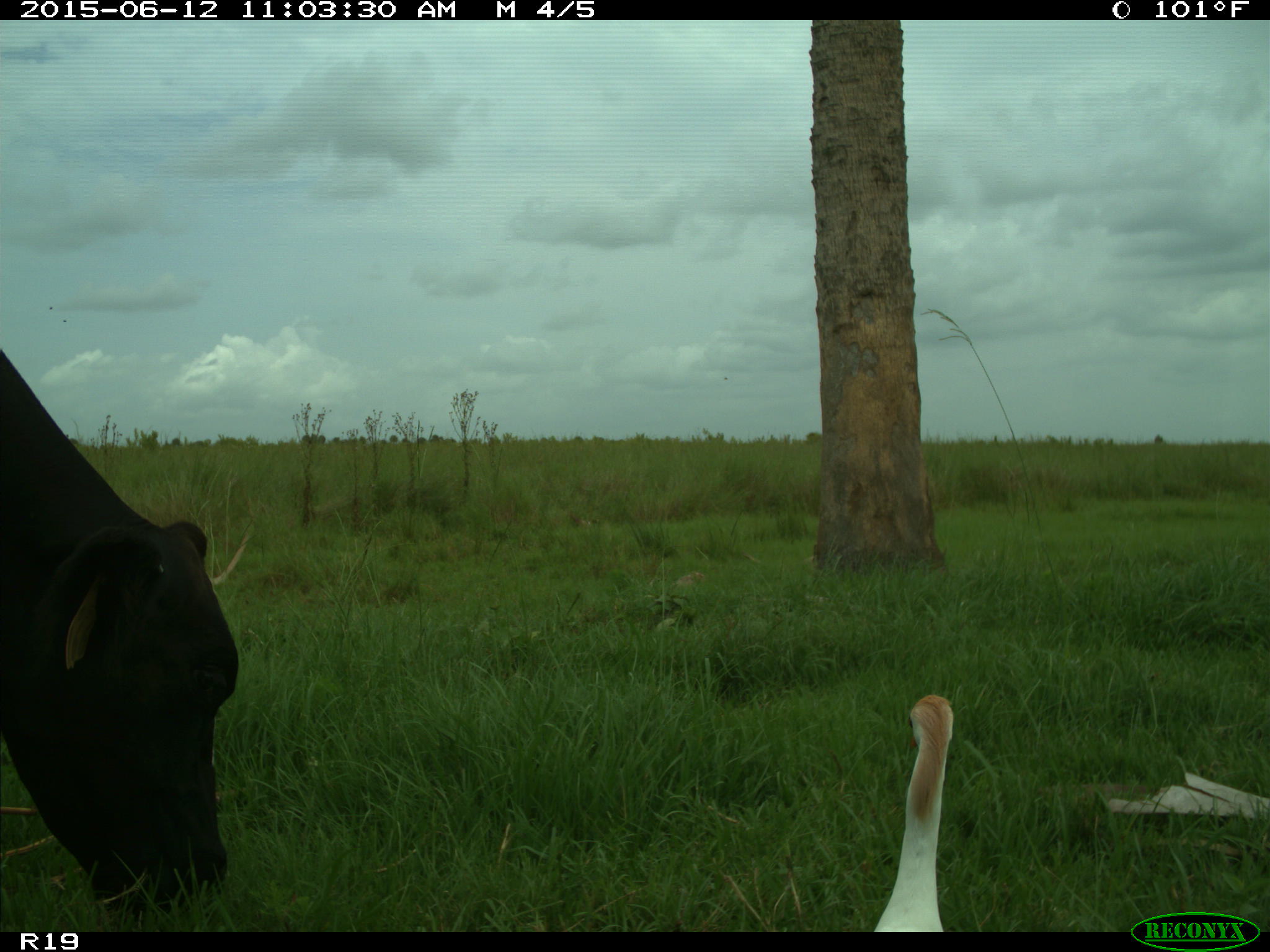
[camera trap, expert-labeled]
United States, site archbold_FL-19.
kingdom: Animalia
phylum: Chordata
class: Mammalia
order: Artiodactyla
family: Bovidae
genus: Bos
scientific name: Bos taurus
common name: domestic cow